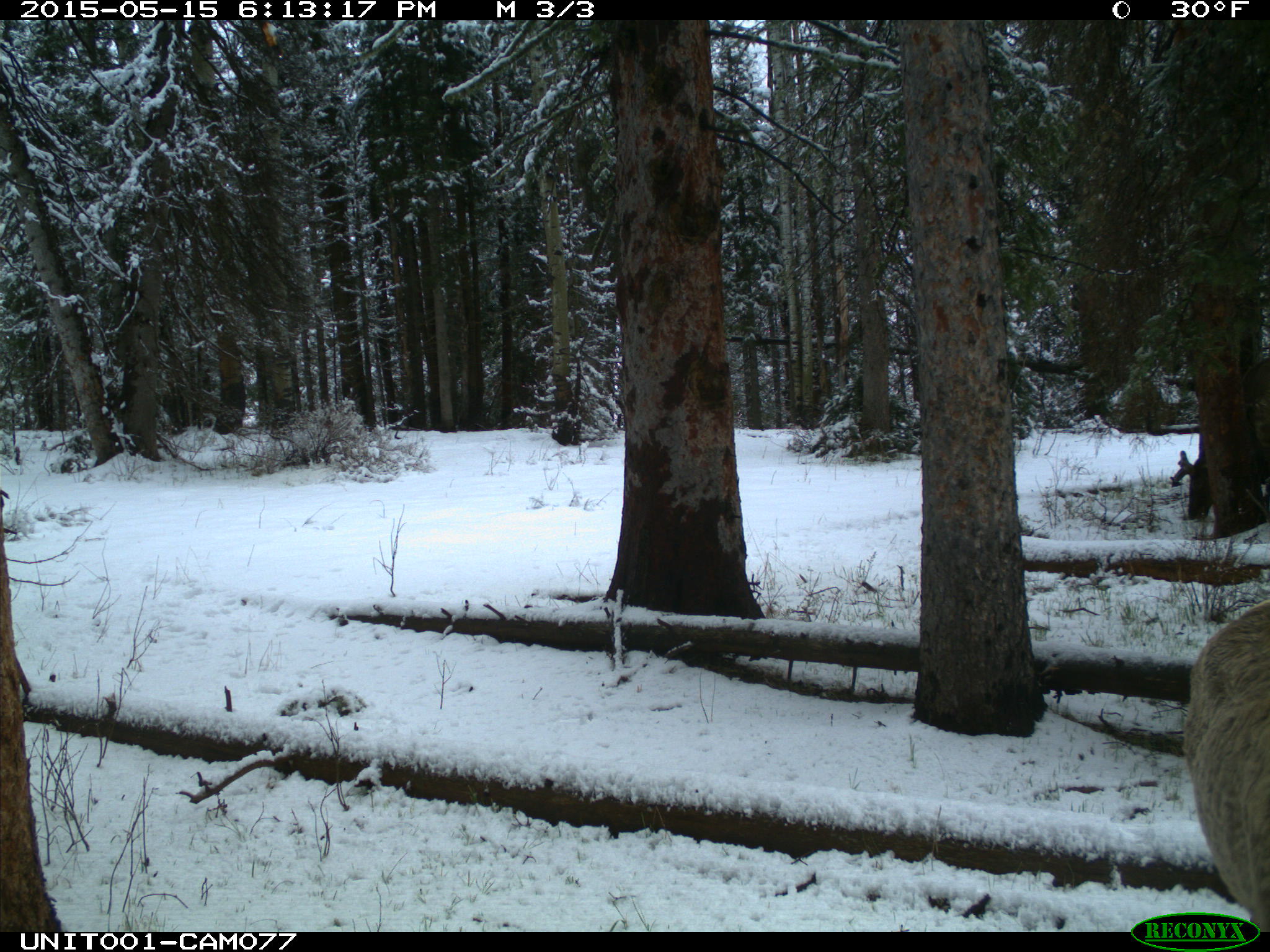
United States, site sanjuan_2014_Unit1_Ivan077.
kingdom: Animalia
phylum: Chordata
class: Mammalia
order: Artiodactyla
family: Cervidae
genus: Cervus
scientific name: Cervus elaphus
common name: red deer